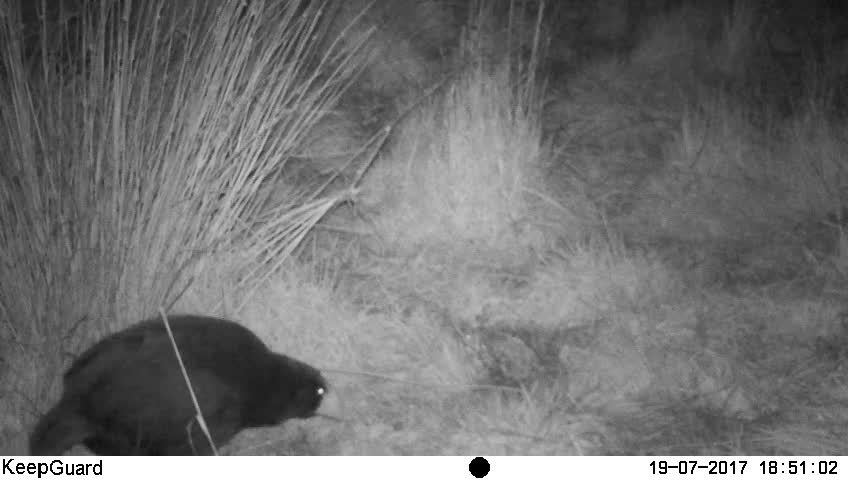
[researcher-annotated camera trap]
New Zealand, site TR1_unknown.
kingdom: Animalia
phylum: Chordata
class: Aves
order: Gruiformes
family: Rallidae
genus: Porphyrio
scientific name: Porphyrio mantelli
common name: takahe